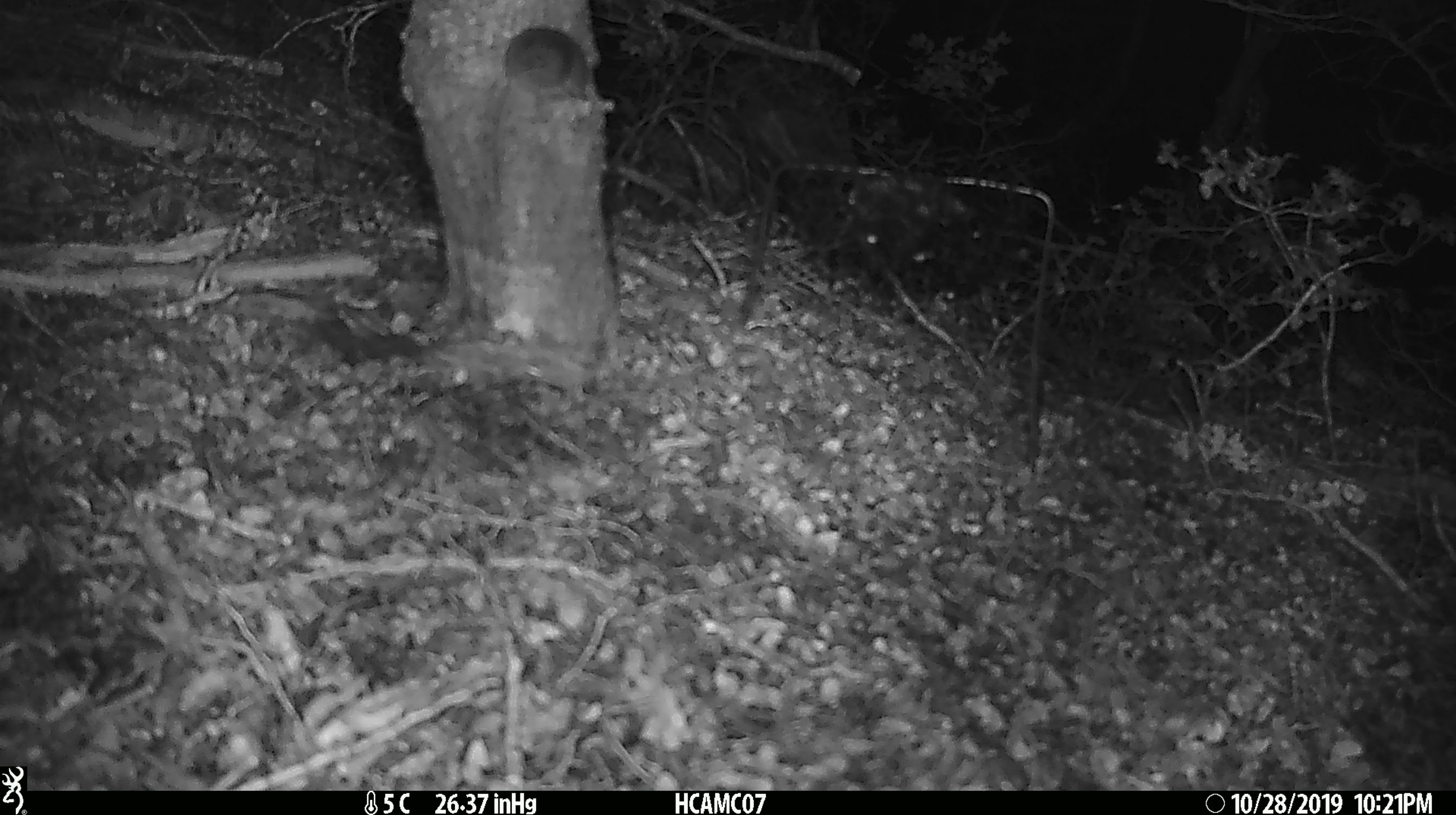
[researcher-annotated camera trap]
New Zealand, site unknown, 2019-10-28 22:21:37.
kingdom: Animalia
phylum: Chordata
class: Mammalia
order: Rodentia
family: Muridae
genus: Mus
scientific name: Mus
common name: mouse